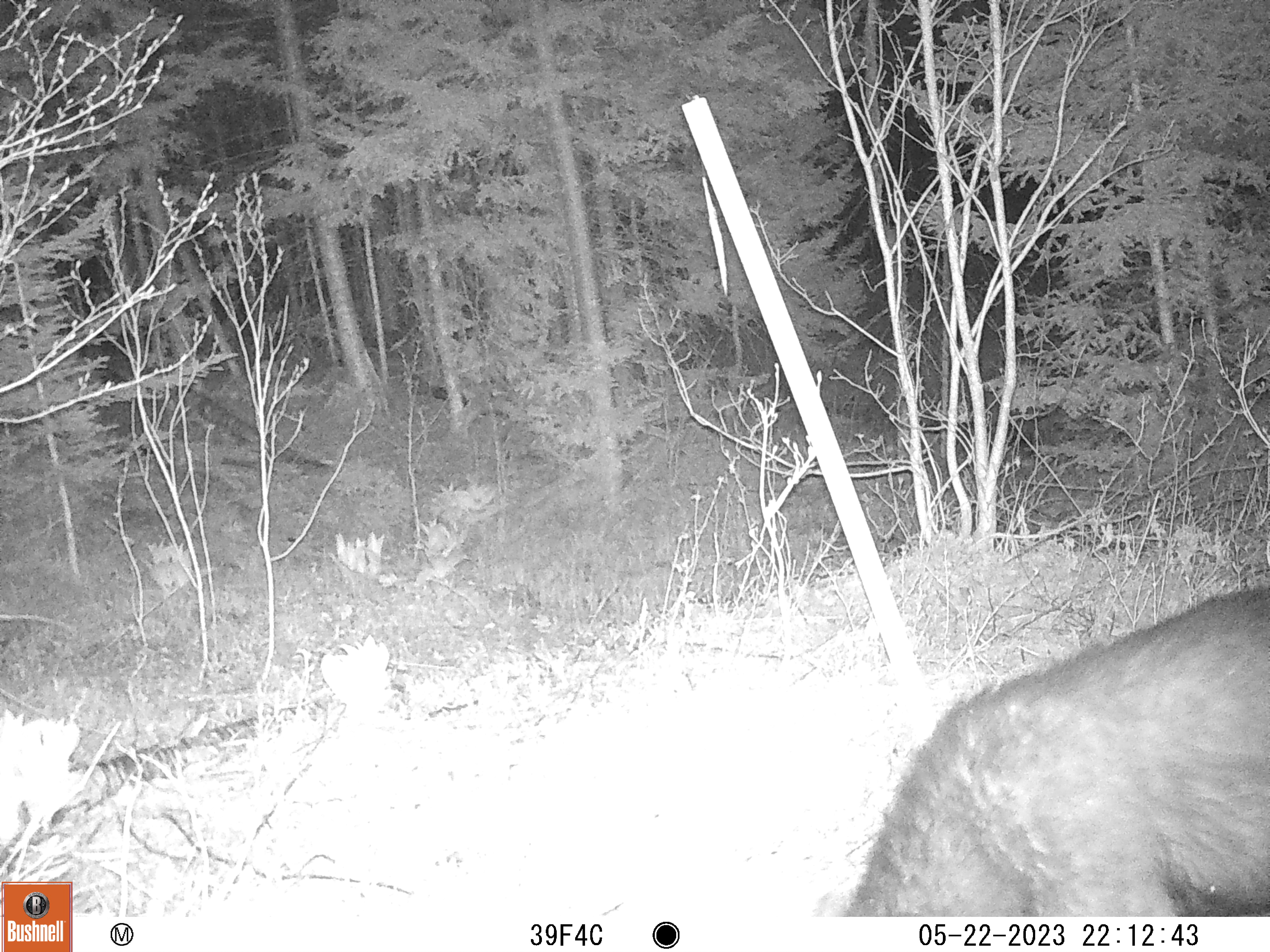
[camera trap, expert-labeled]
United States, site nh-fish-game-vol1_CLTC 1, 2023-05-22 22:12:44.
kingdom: Animalia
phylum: Chordata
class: Mammalia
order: Carnivora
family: Ursidae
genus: Ursus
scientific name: Ursus americanus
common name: black bear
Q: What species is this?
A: Black bear (Ursus americanus).